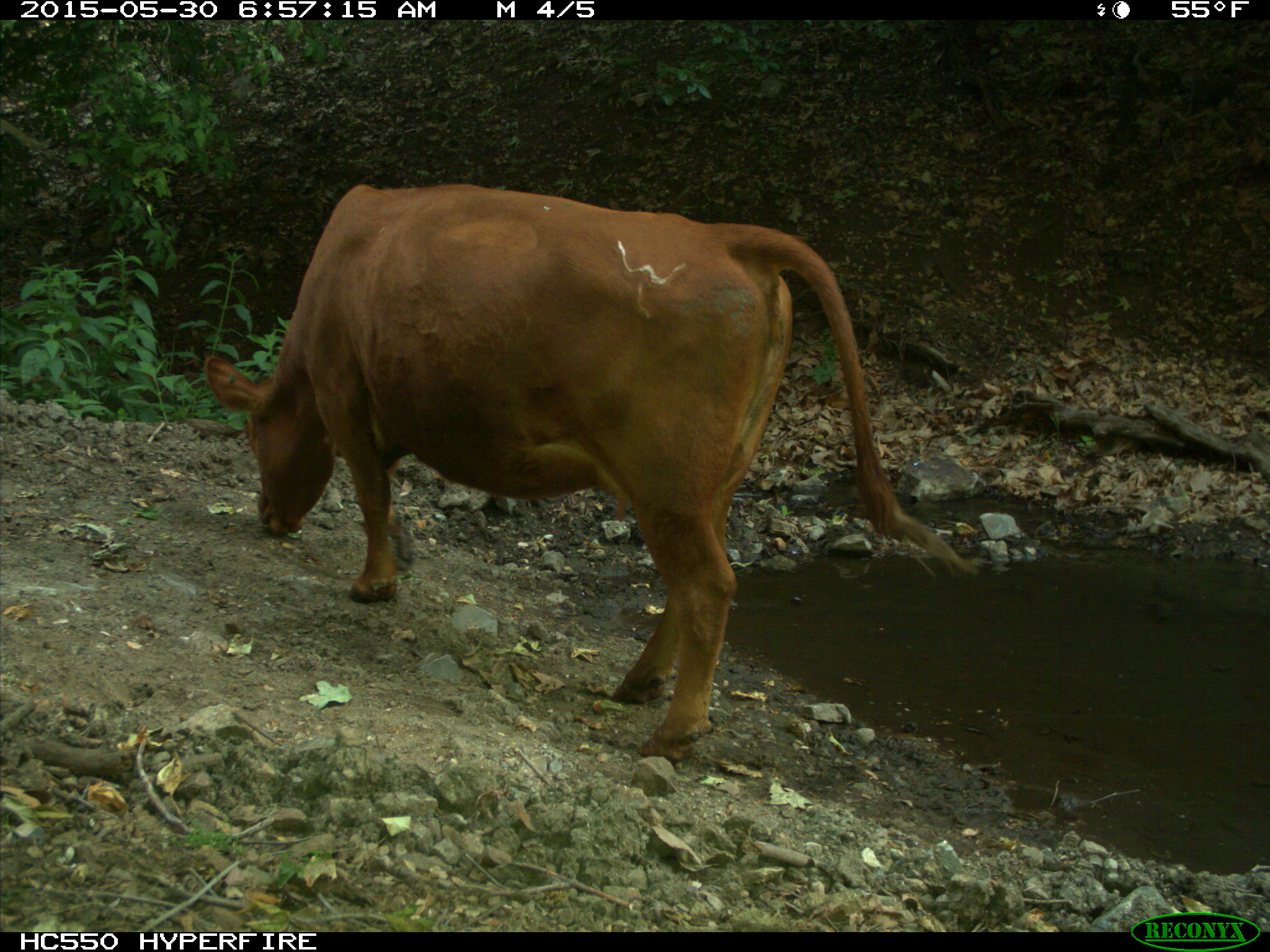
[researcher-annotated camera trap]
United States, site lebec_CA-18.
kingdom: Animalia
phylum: Chordata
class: Mammalia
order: Artiodactyla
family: Bovidae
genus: Bos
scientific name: Bos taurus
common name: domestic cow